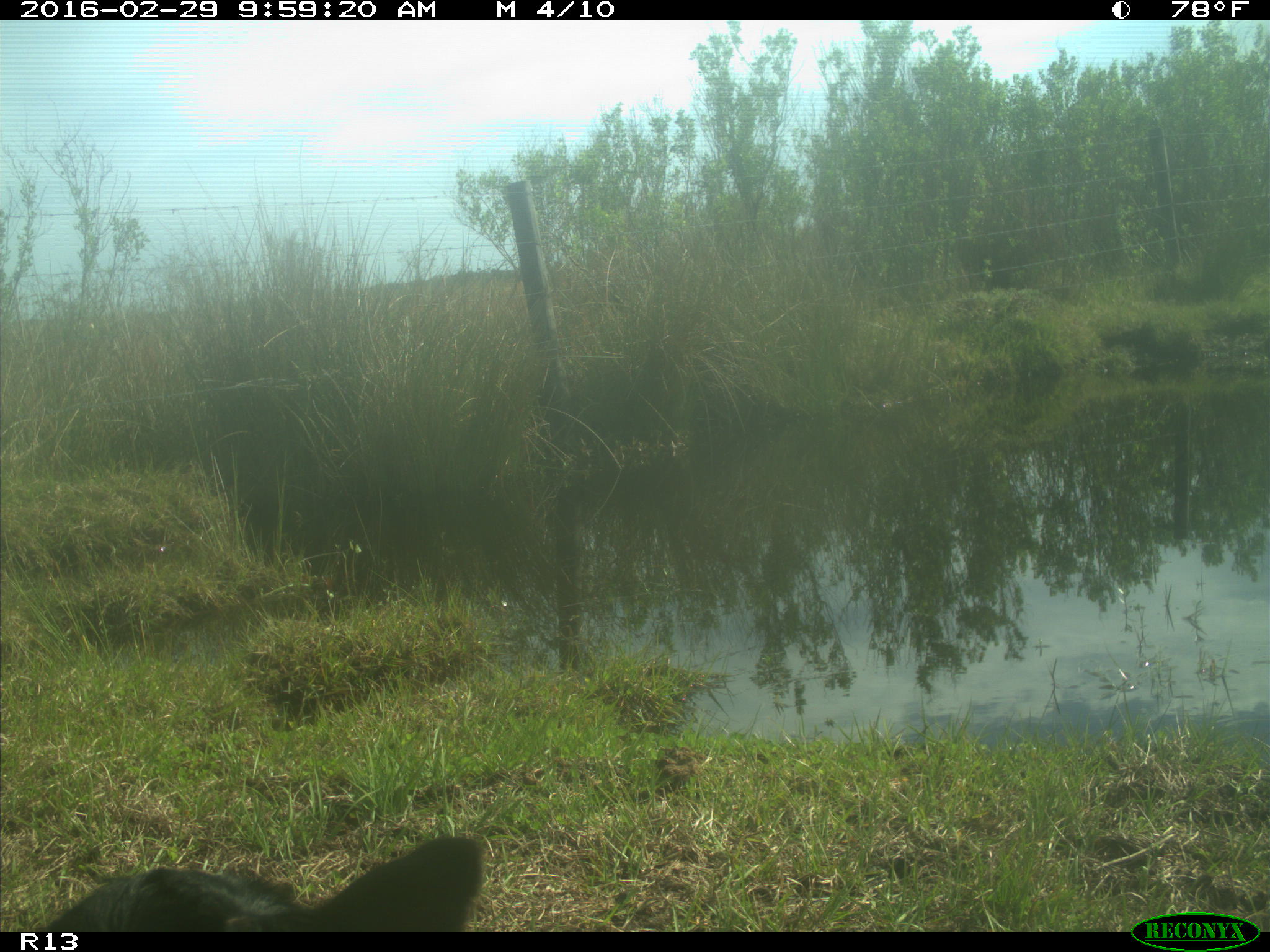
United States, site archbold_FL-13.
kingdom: Animalia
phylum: Chordata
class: Mammalia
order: Artiodactyla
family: Bovidae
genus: Bos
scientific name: Bos taurus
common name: domestic cow